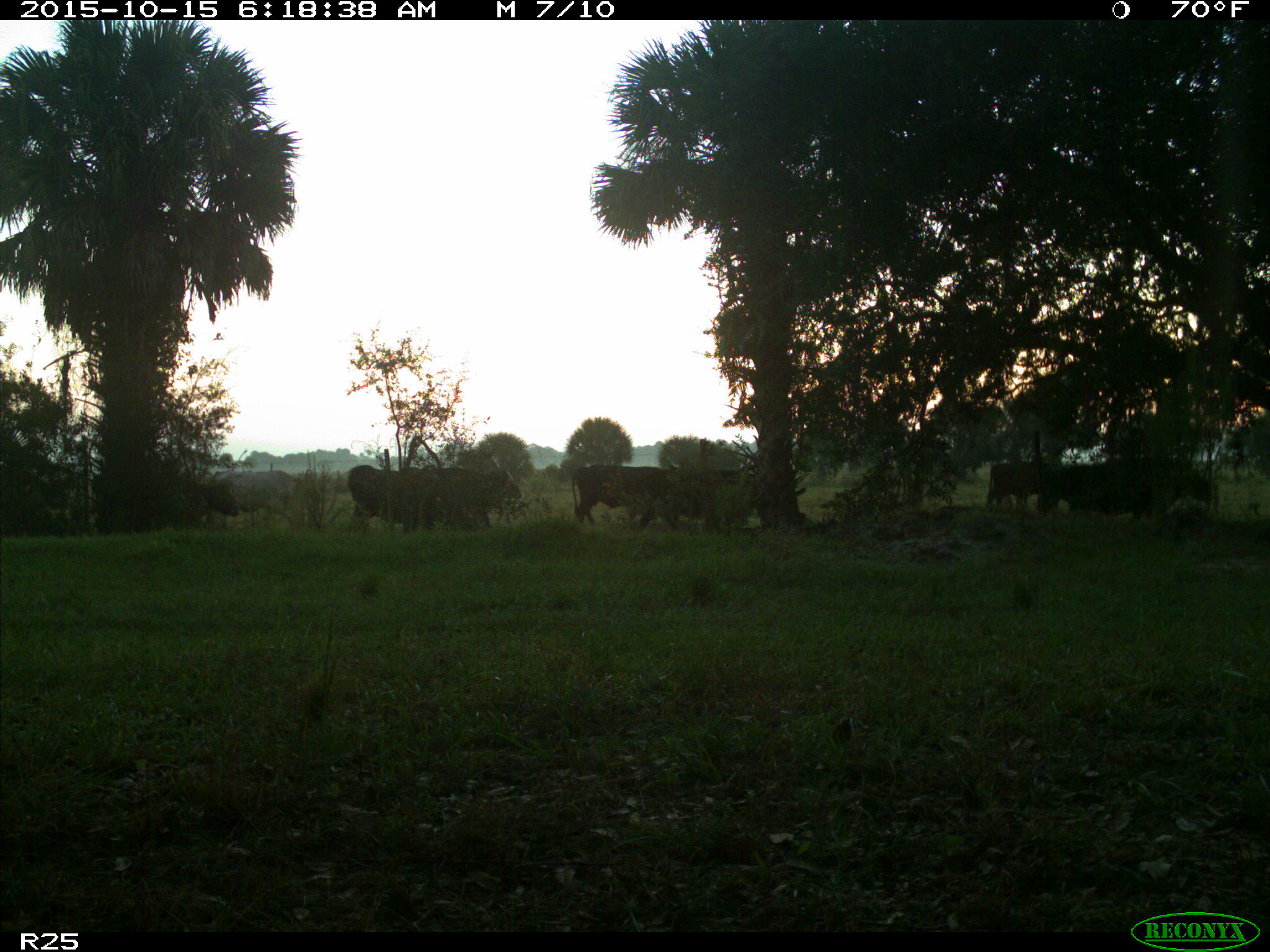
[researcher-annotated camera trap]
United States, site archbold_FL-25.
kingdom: Animalia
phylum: Chordata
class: Mammalia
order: Artiodactyla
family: Bovidae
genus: Bos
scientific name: Bos taurus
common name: domestic cow